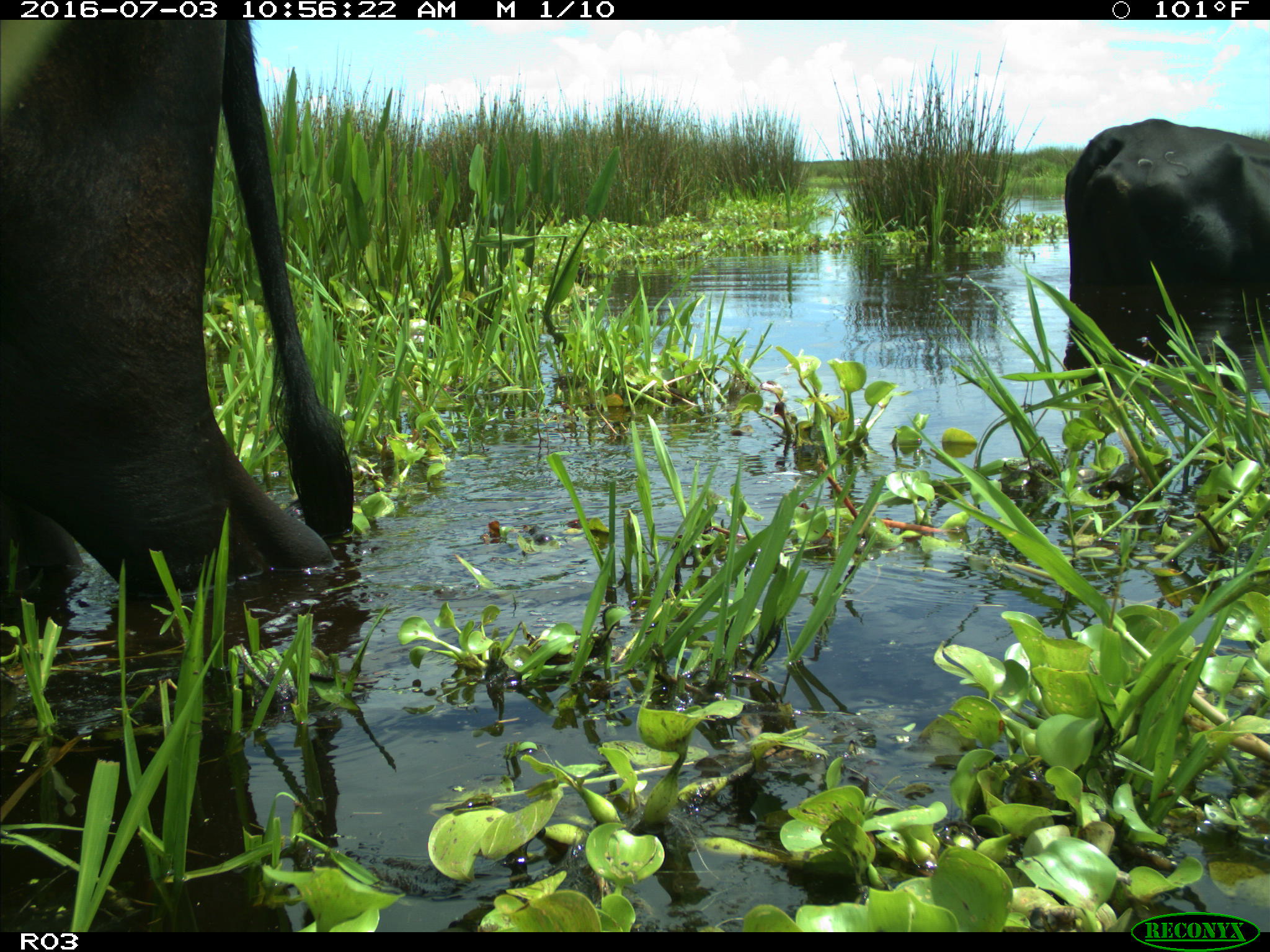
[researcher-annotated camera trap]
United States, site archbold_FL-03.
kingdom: Animalia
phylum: Chordata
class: Mammalia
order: Artiodactyla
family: Bovidae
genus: Bos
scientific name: Bos taurus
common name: domestic cow